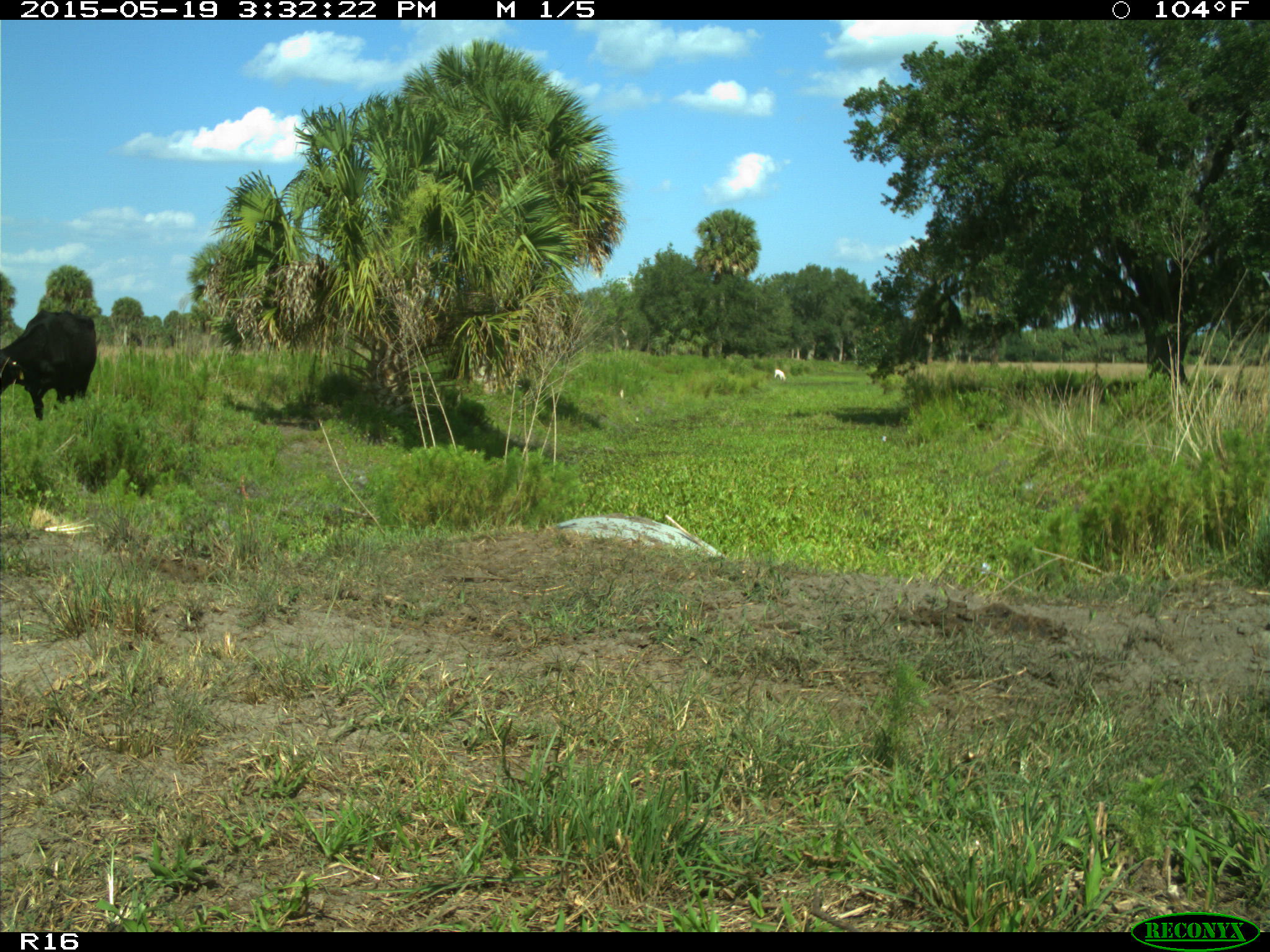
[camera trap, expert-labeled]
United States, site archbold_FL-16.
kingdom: Animalia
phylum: Chordata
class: Mammalia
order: Artiodactyla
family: Bovidae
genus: Bos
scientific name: Bos taurus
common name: domestic cow